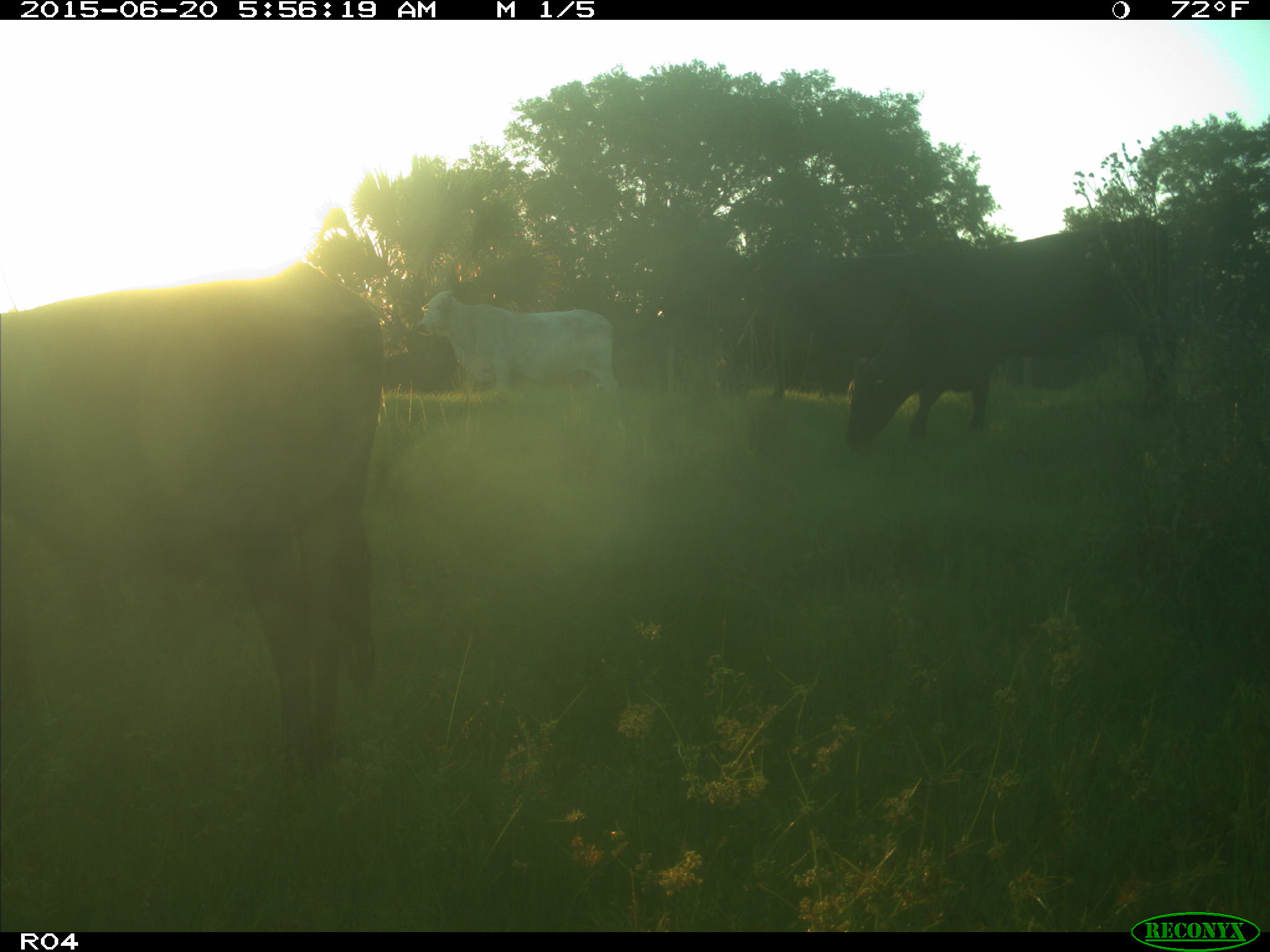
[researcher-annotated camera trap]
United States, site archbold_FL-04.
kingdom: Animalia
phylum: Chordata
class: Mammalia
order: Artiodactyla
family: Bovidae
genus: Bos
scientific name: Bos taurus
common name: domestic cow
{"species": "Bos taurus (domestic cow)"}